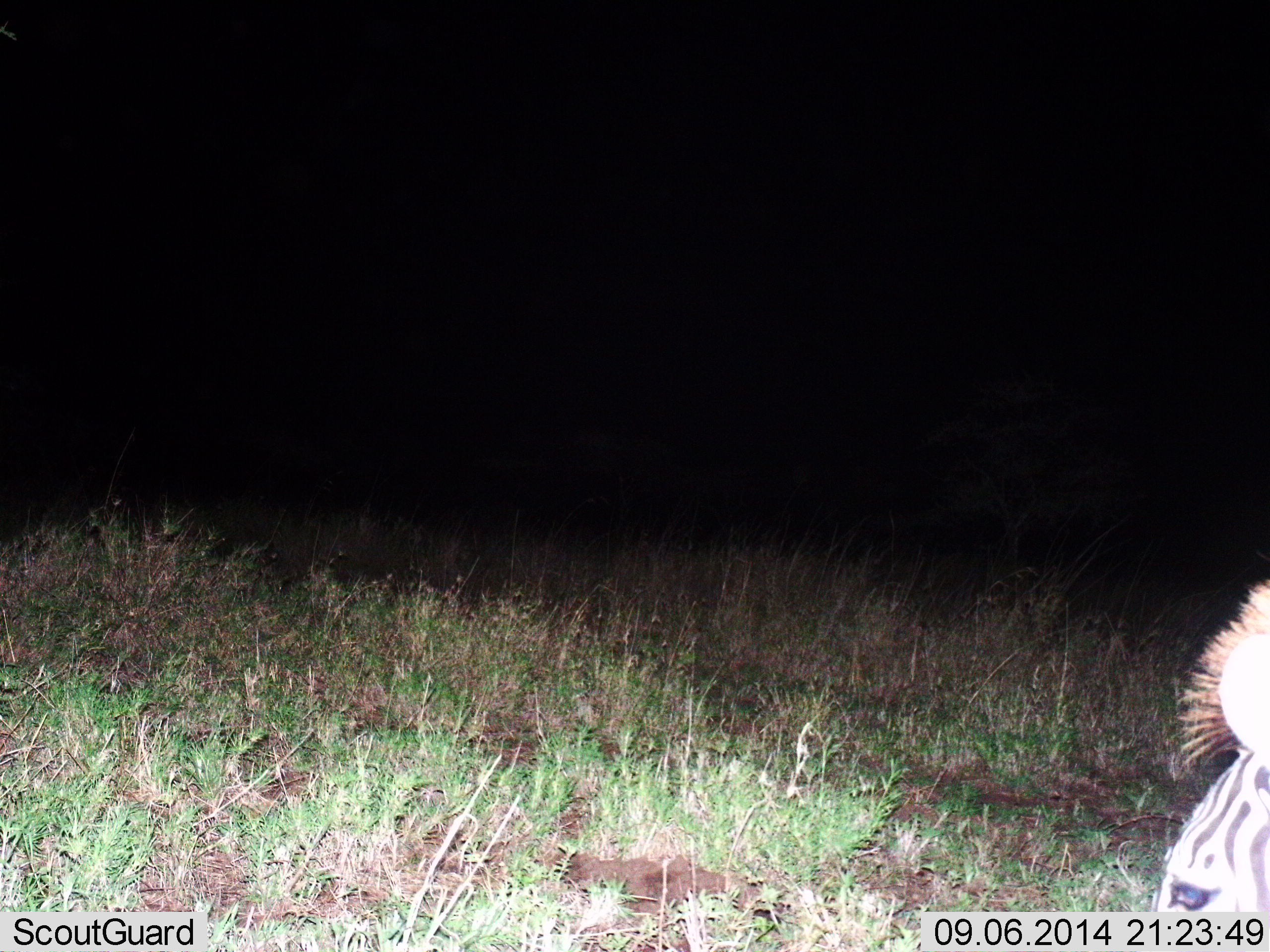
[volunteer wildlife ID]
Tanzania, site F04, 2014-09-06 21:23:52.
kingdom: Animalia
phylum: Chordata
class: Mammalia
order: Perissodactyla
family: Equidae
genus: Equus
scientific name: Equus quagga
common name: plains zebra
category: zebra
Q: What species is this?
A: Zebra (plains zebra) (Equus quagga).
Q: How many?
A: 1.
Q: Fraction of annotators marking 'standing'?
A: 45%.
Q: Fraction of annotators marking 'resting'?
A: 18%.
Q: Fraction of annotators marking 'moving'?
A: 27%.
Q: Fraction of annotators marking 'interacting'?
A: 0%.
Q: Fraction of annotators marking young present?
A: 0%.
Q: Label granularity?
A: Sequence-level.